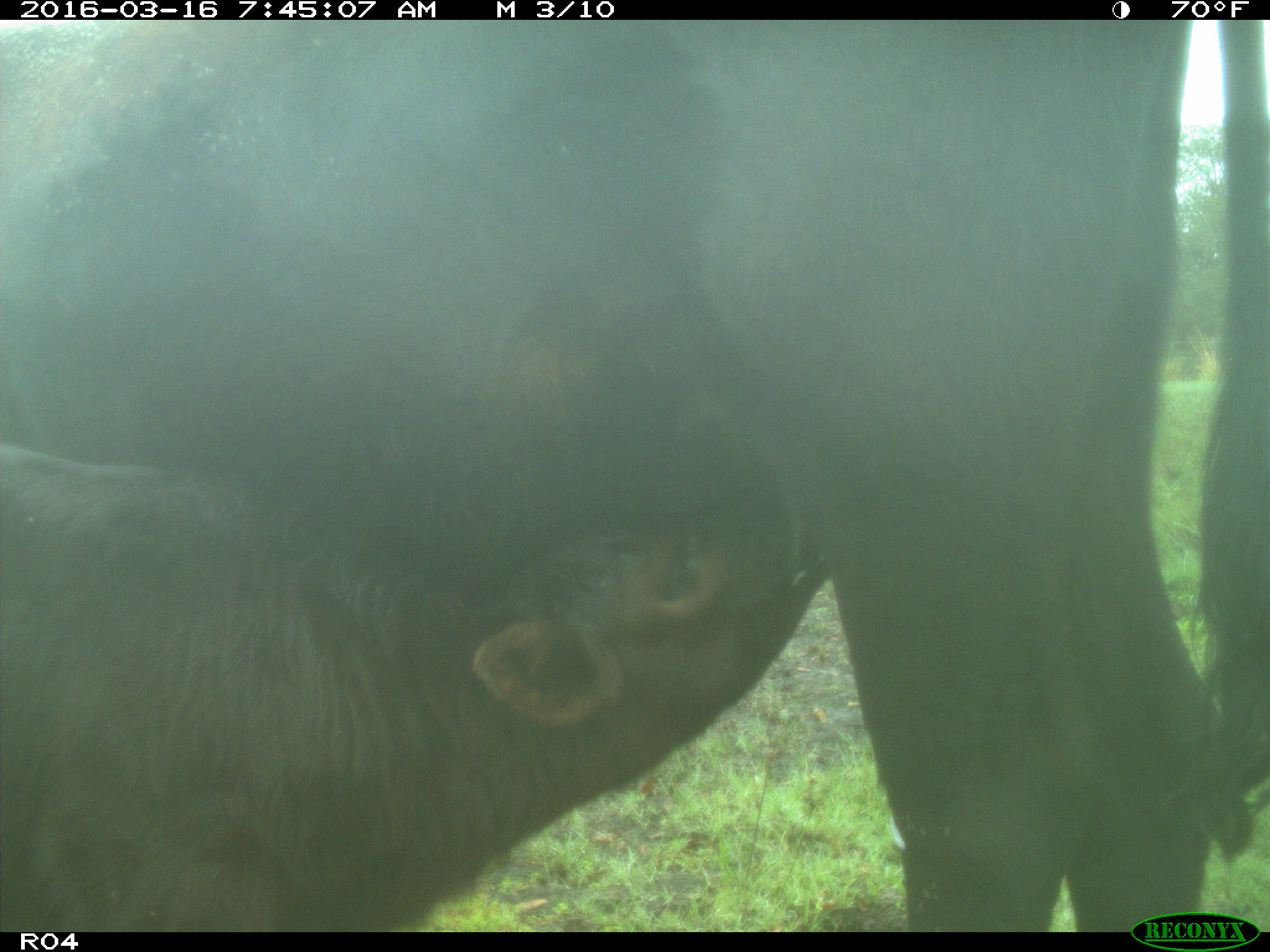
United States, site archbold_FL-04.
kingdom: Animalia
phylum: Chordata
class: Mammalia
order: Artiodactyla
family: Bovidae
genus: Bos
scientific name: Bos taurus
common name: domestic cow